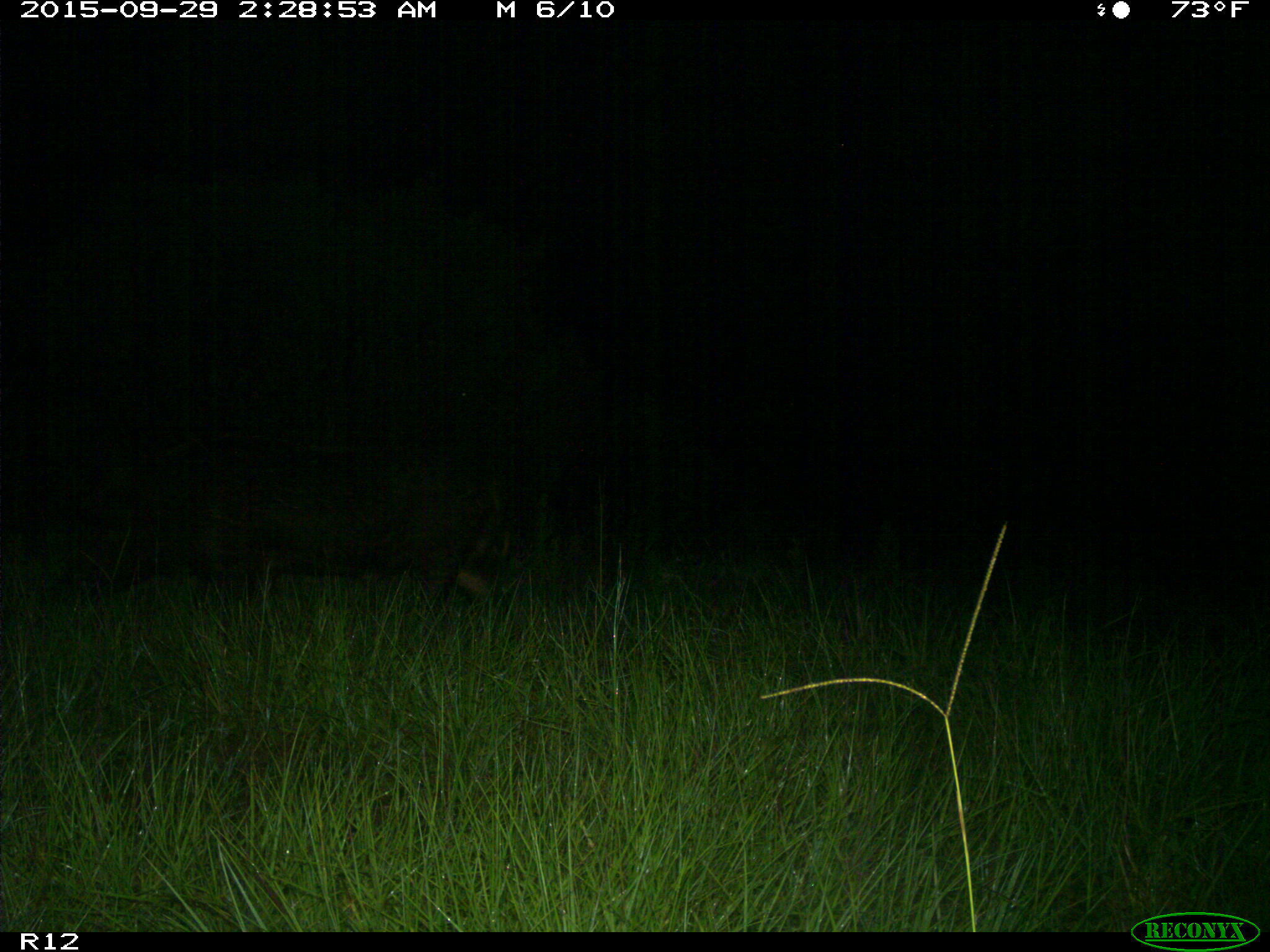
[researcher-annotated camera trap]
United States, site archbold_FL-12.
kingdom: Animalia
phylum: Chordata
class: Mammalia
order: Artiodactyla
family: Suidae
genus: Sus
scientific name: Sus scrofa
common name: wild boar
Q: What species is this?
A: Sus scrofa (wild boar).